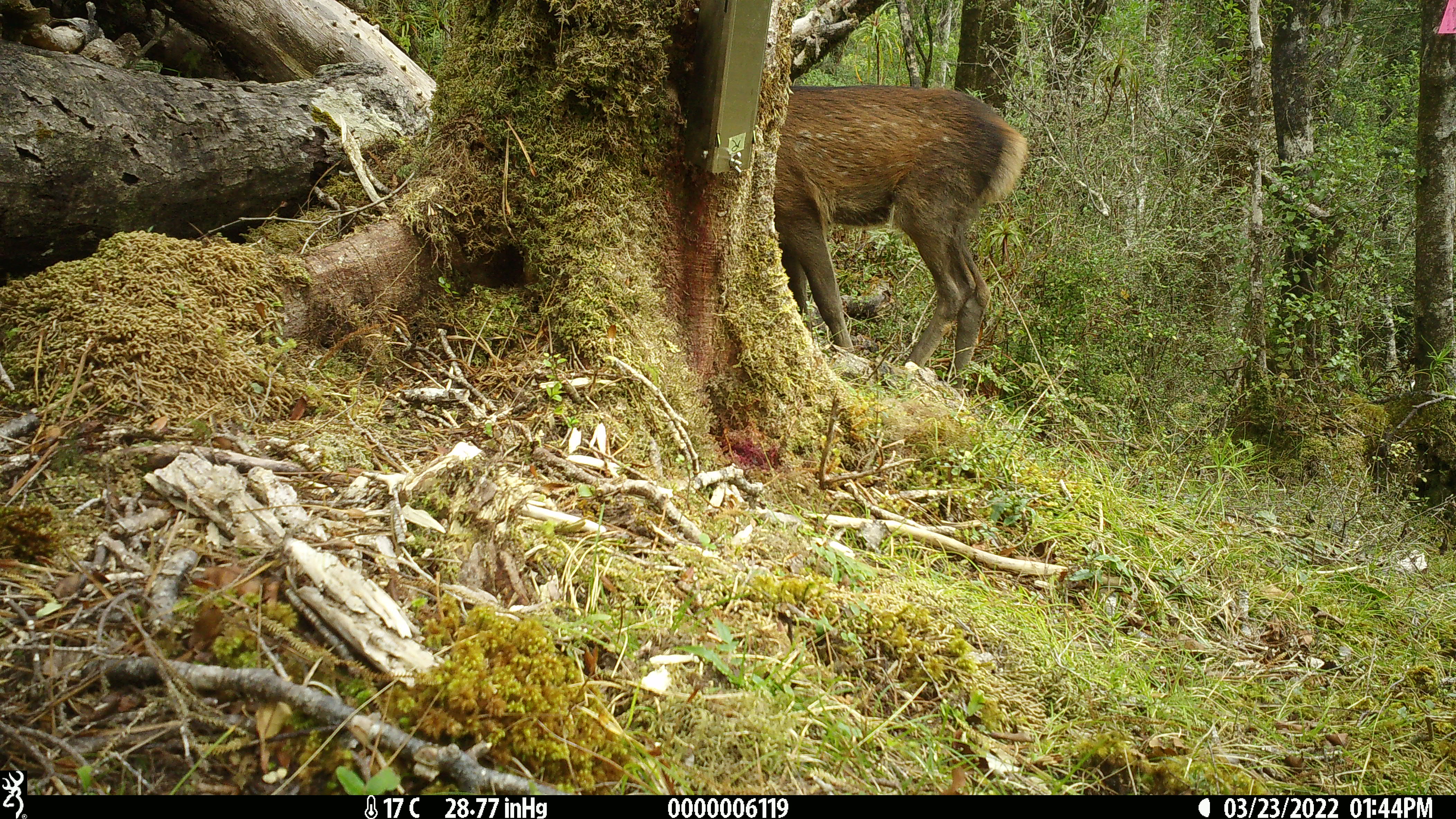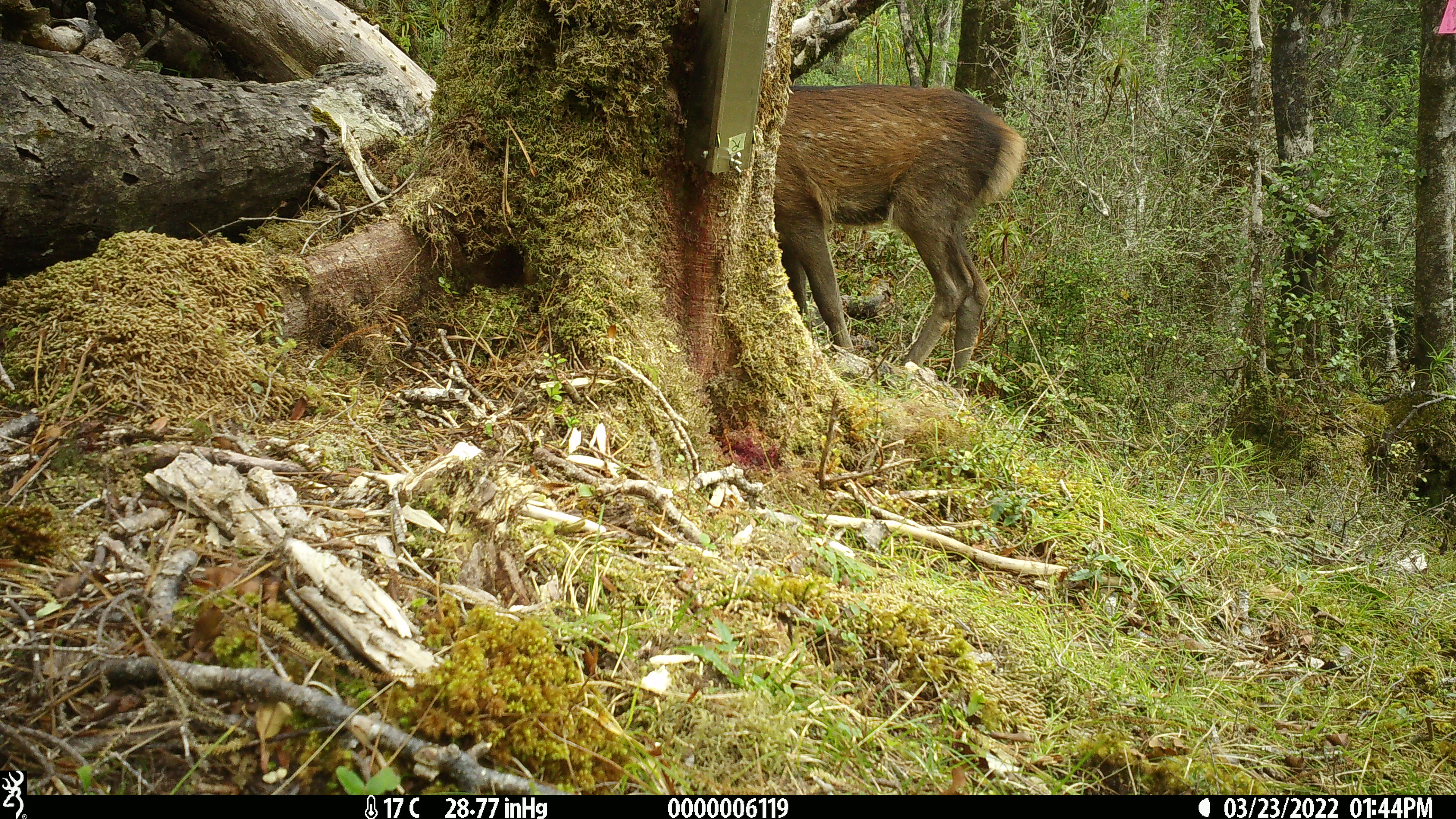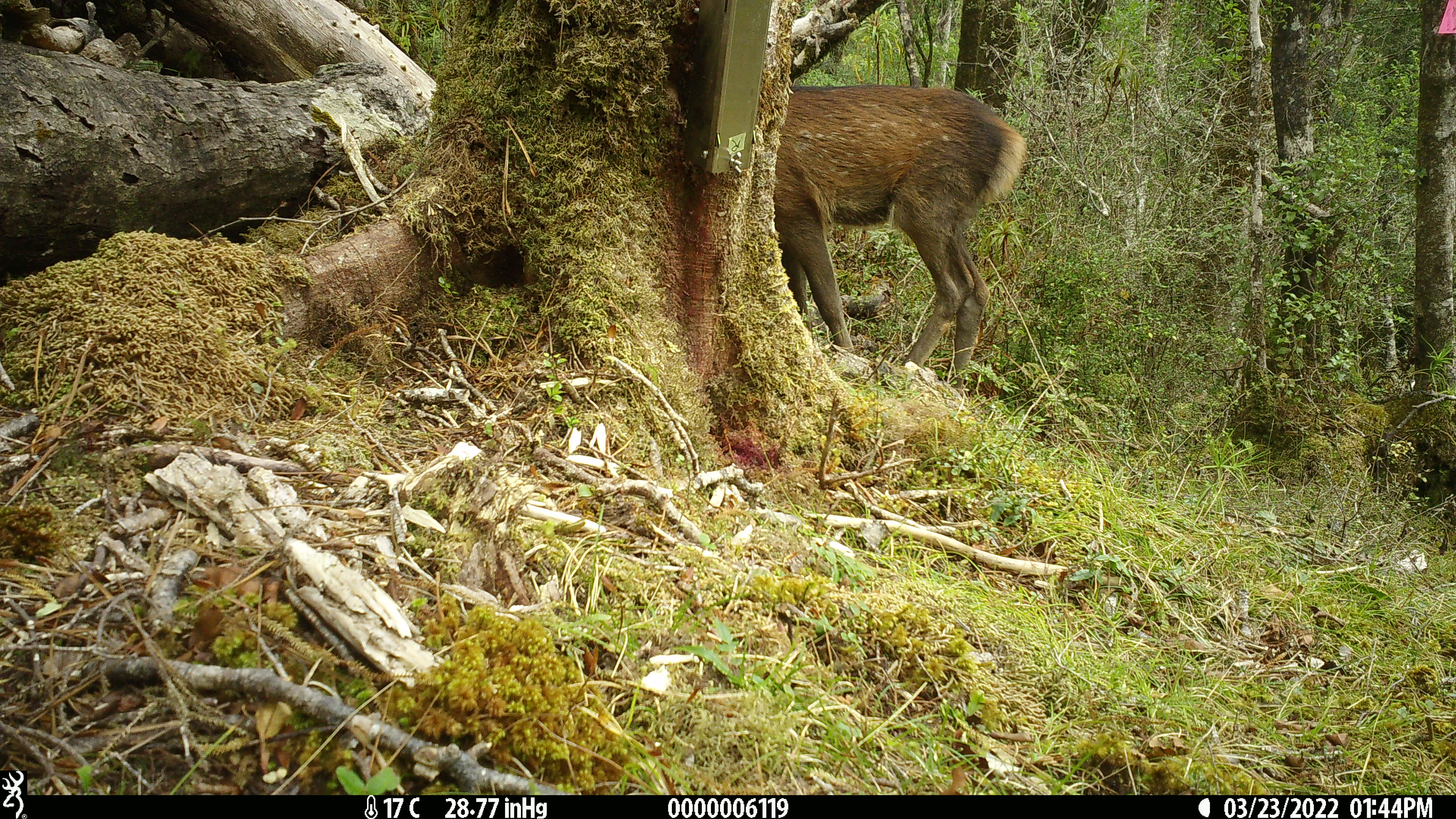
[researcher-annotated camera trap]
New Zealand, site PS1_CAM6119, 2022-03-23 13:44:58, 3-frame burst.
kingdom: Animalia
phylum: Chordata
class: Mammalia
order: Artiodactyla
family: Cervidae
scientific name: Cervidae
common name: deer